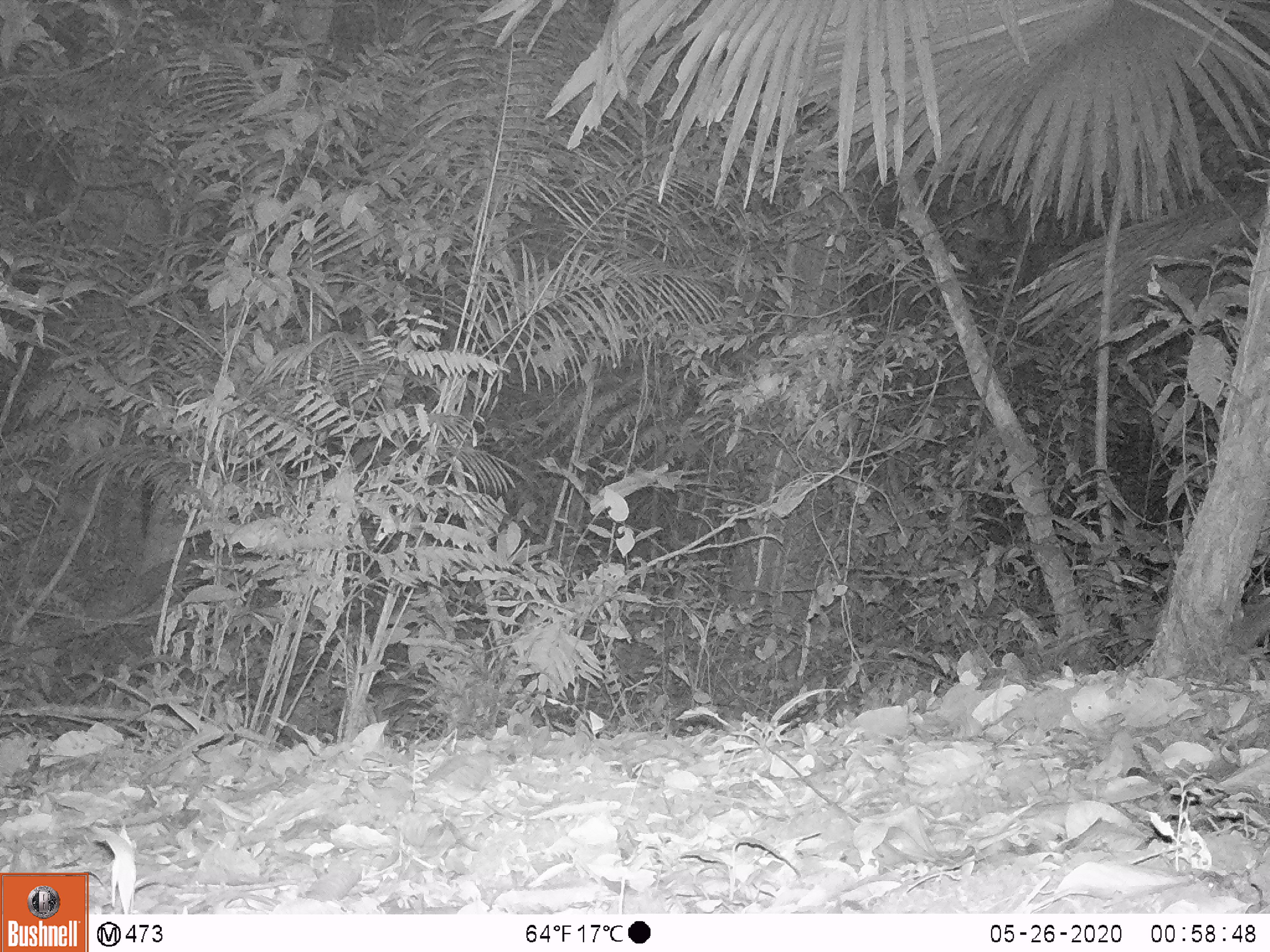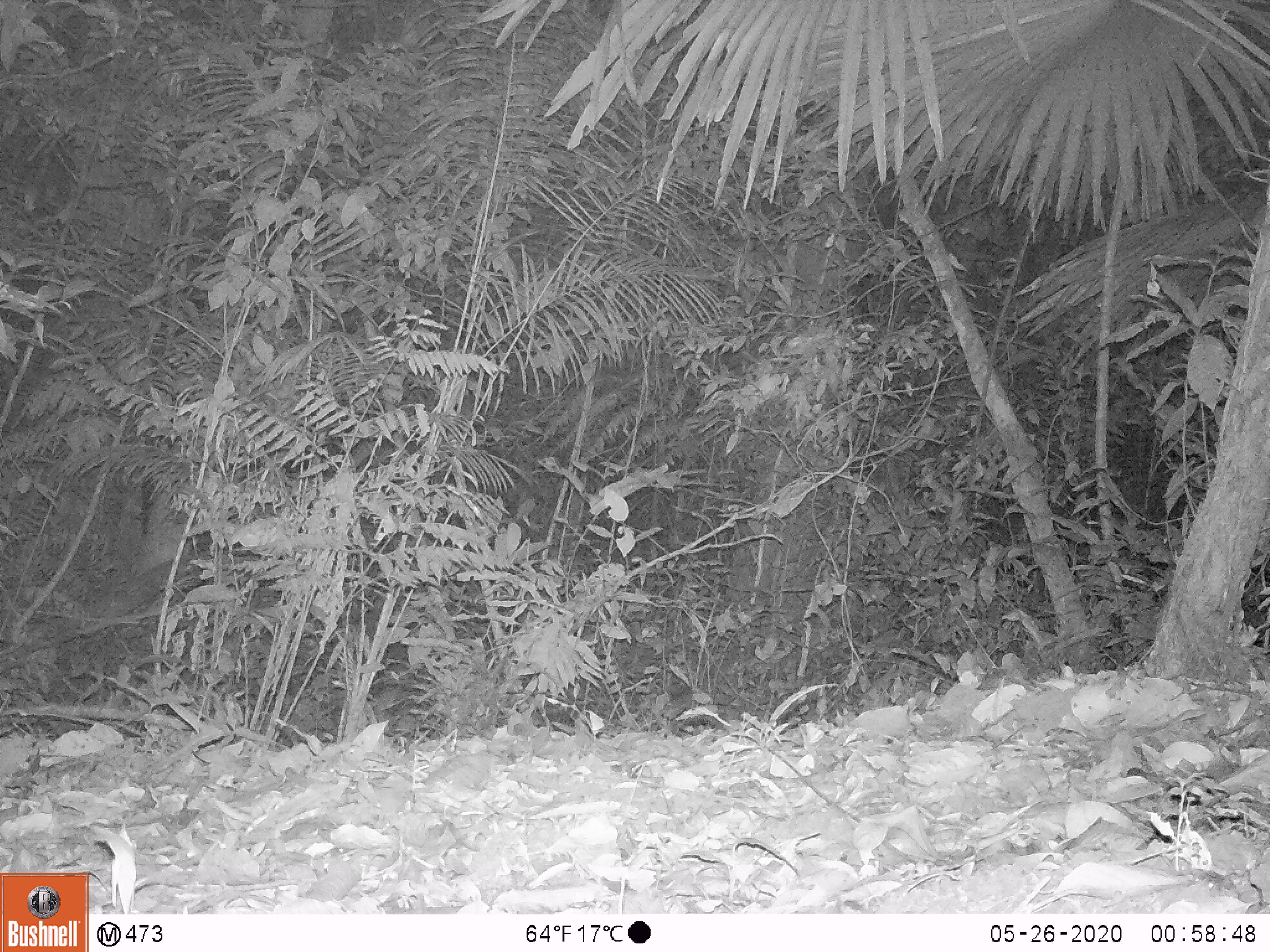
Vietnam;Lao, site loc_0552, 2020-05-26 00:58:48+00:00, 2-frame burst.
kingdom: Animalia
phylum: Chordata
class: Mammalia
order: Carnivora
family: Mustelidae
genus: Melogale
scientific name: Melogale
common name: ferret badger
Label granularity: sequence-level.